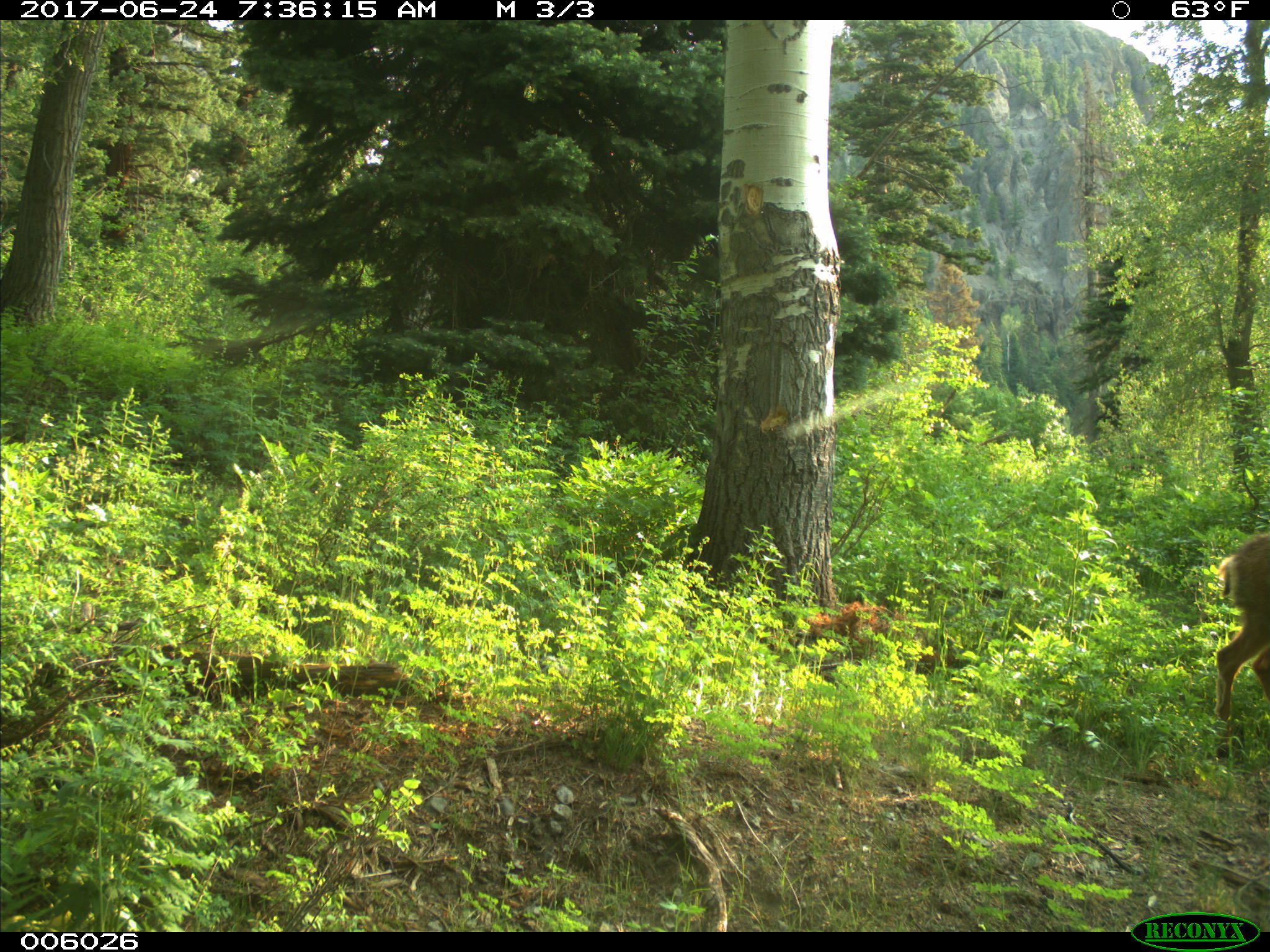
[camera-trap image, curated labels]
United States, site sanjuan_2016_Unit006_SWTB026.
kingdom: Animalia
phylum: Chordata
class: Mammalia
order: Artiodactyla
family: Cervidae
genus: Odocoileus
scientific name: Odocoileus hemionus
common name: mule deer